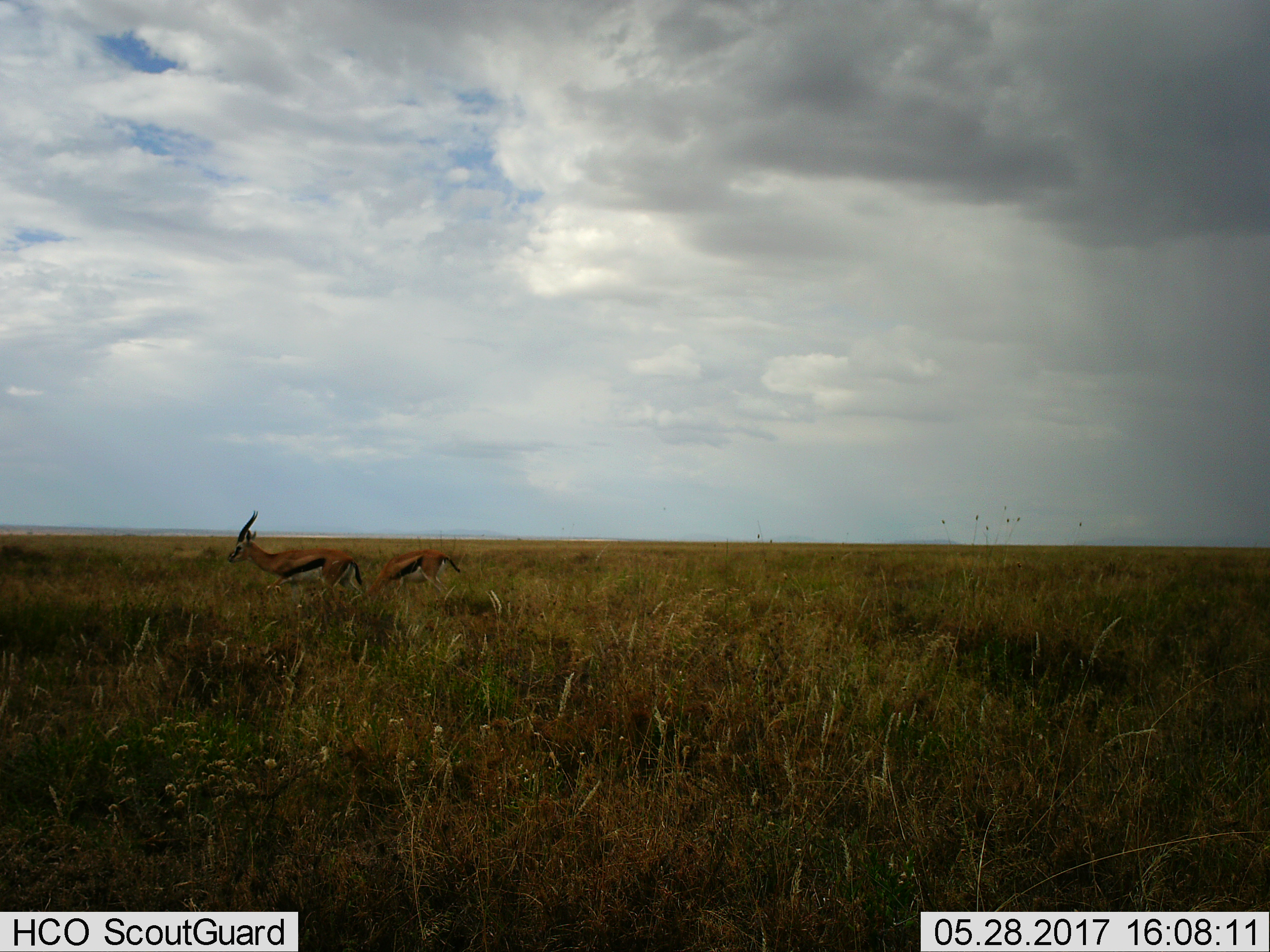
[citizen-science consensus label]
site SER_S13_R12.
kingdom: Animalia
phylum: Chordata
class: Mammalia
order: Artiodactyla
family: Bovidae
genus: Eudorcas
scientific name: Eudorcas thomsonii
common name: thomson's gazelle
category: gazellethomsons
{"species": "gazellethomsons (thomson's gazelle) (Eudorcas thomsonii)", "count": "2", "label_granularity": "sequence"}